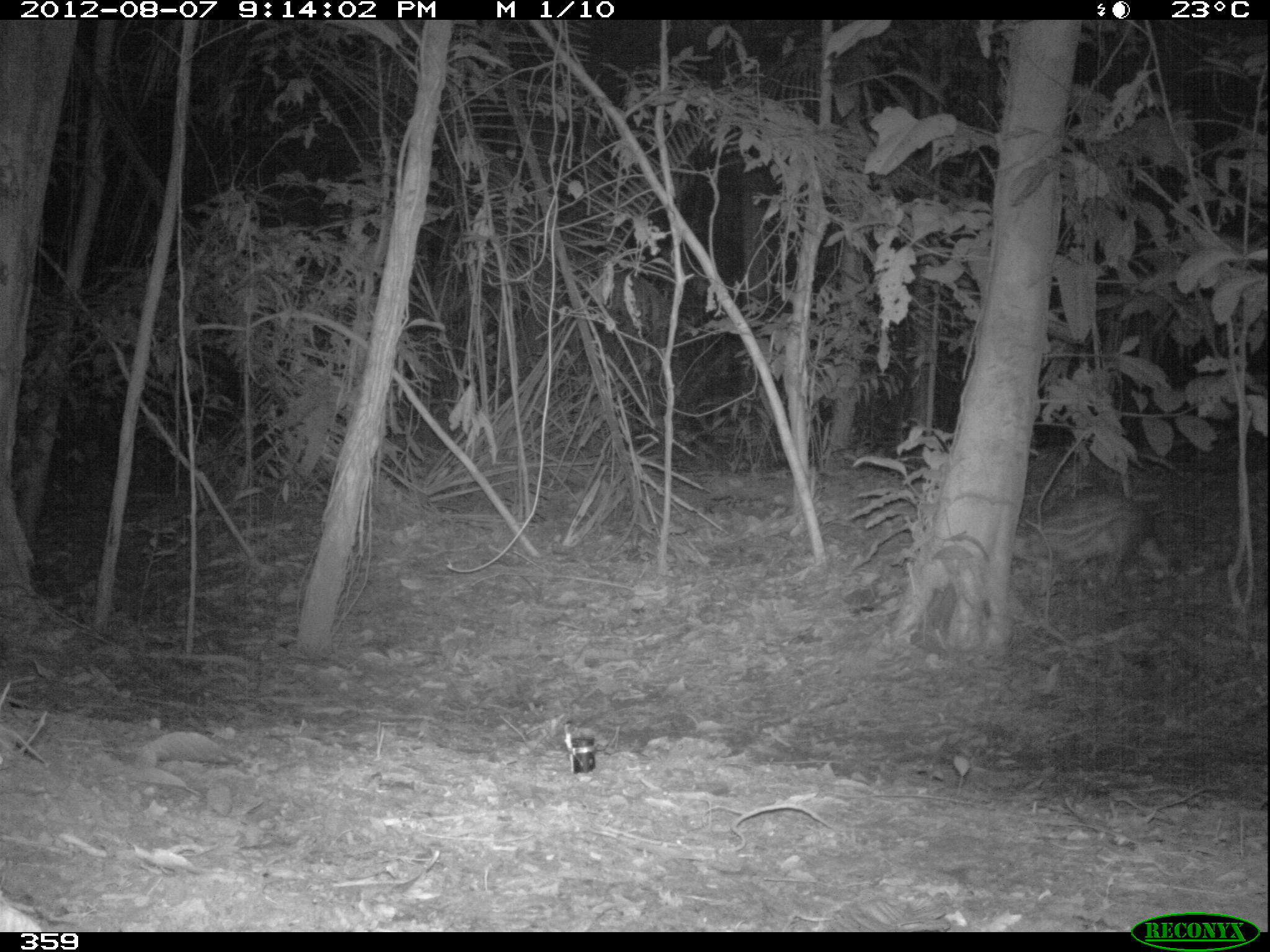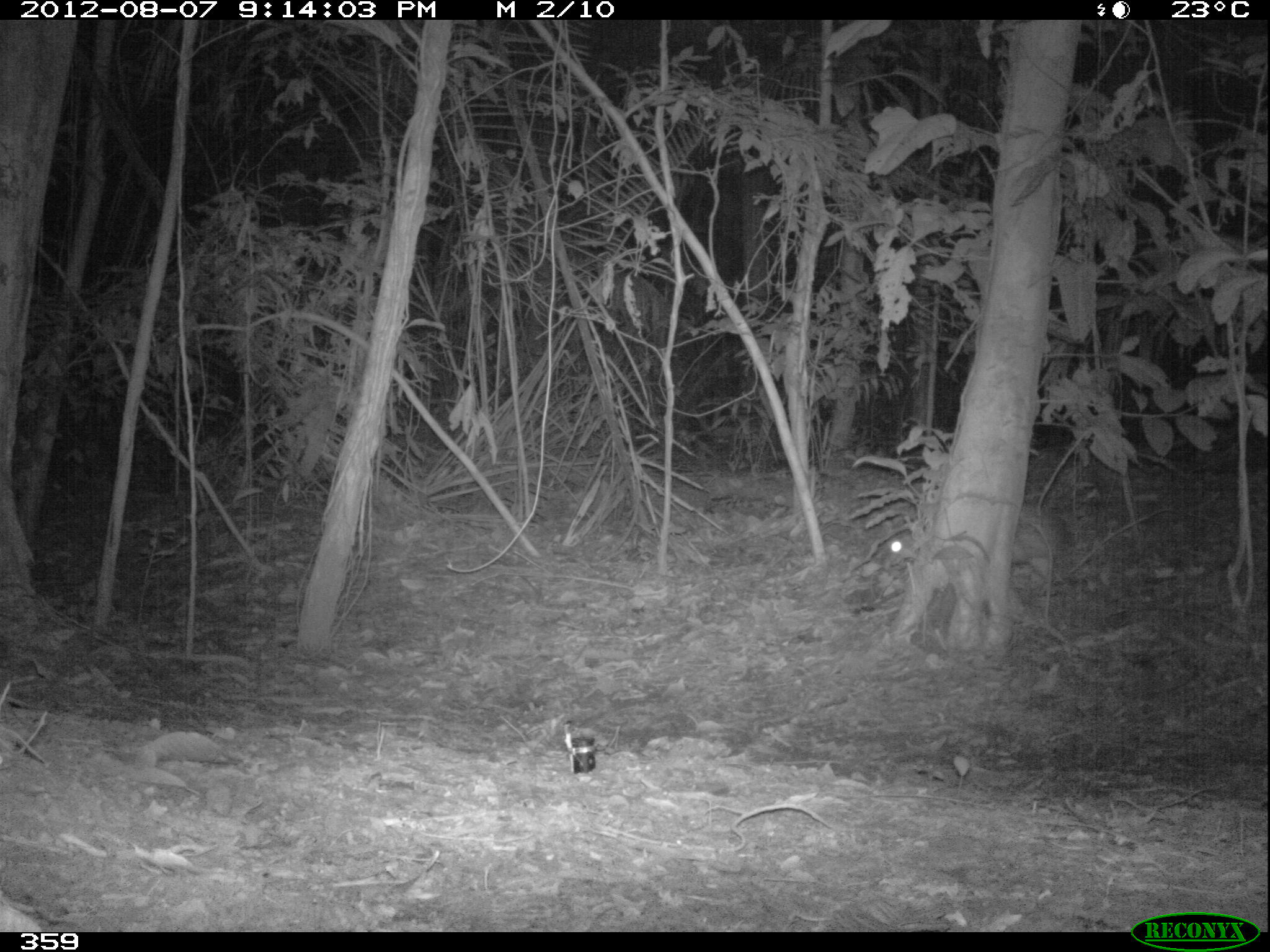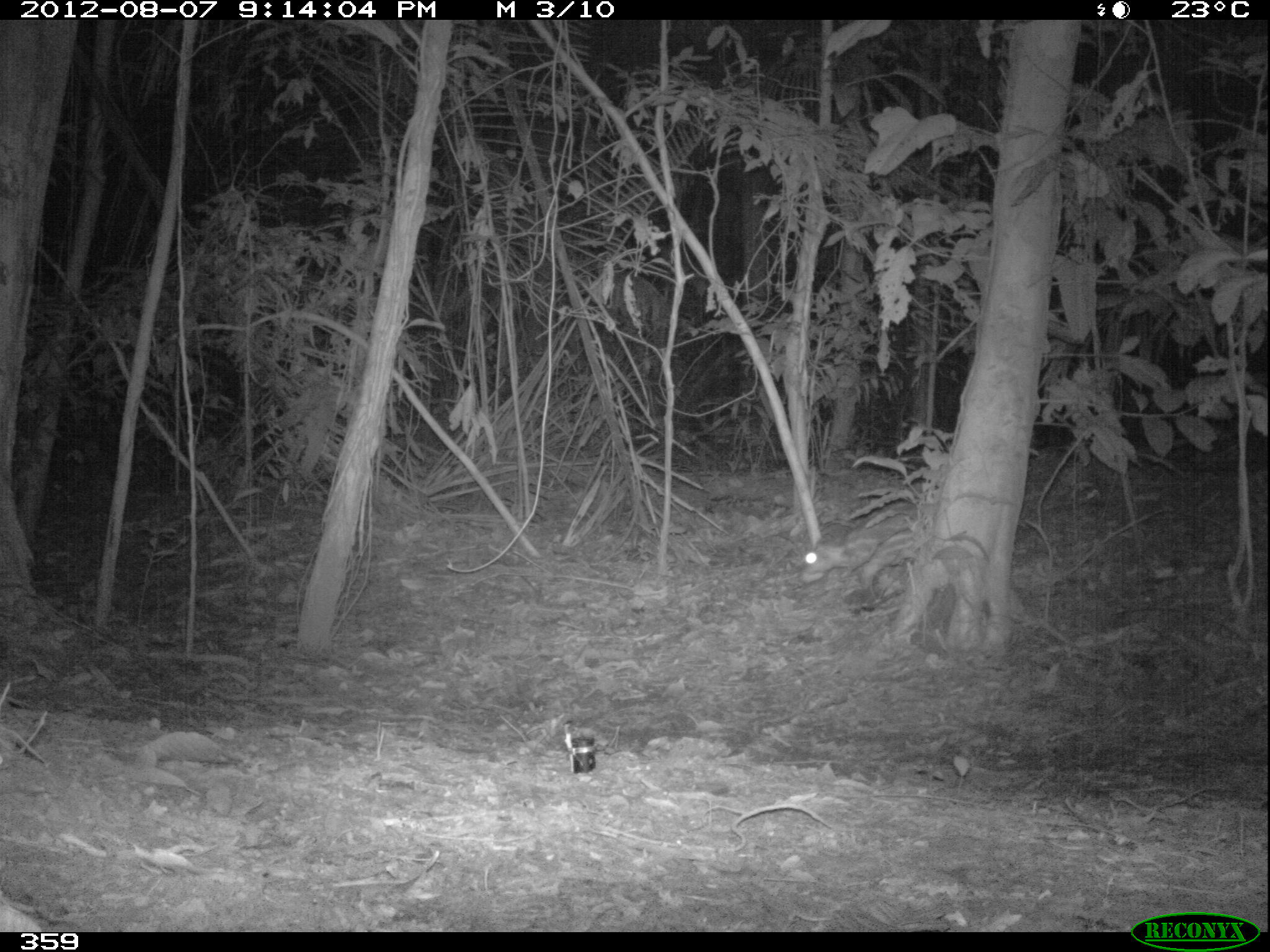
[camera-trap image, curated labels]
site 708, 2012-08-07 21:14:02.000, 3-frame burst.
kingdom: Animalia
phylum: Chordata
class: Mammalia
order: Rodentia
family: Cuniculidae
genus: Cuniculus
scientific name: Cuniculus paca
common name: spotted paca